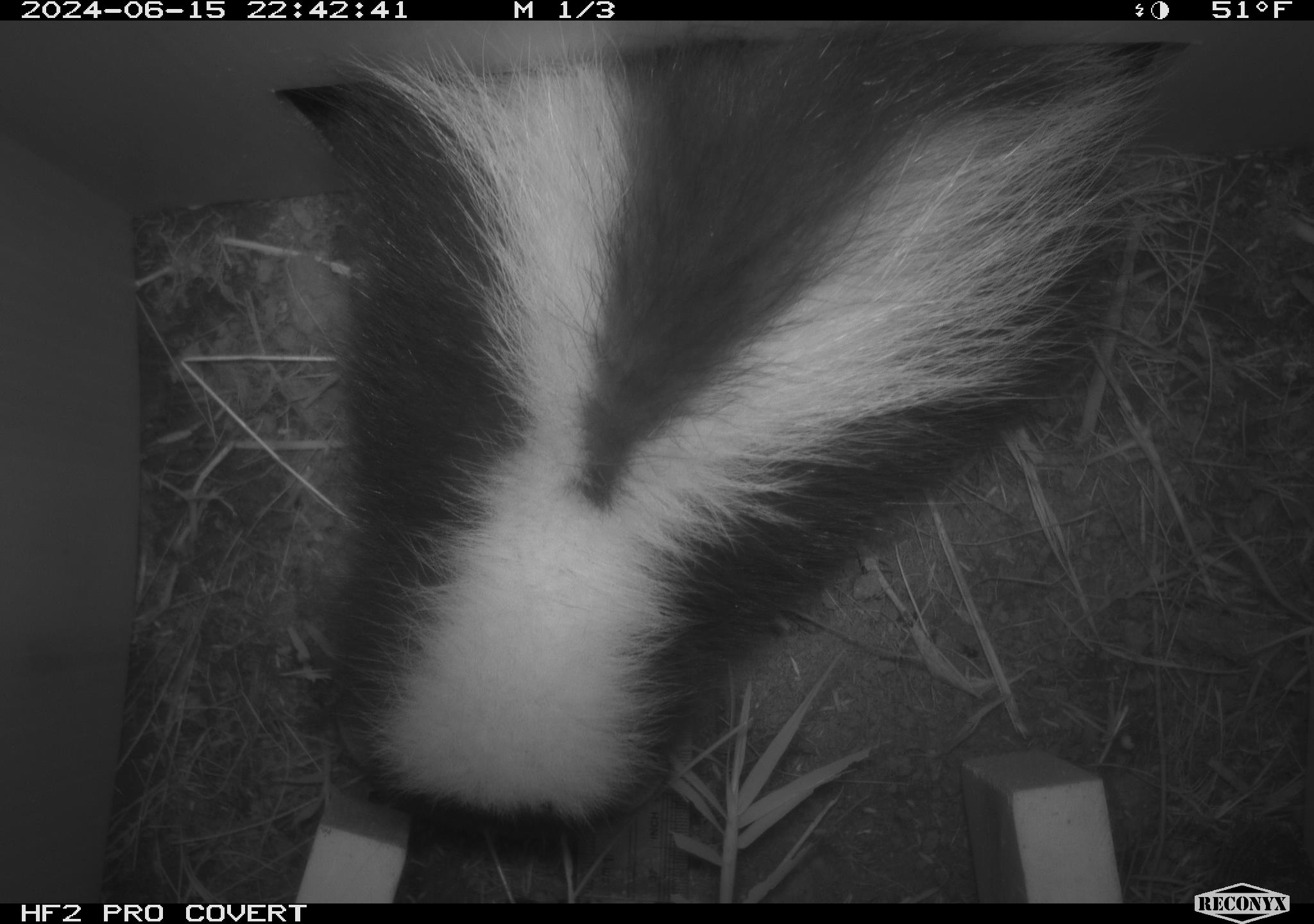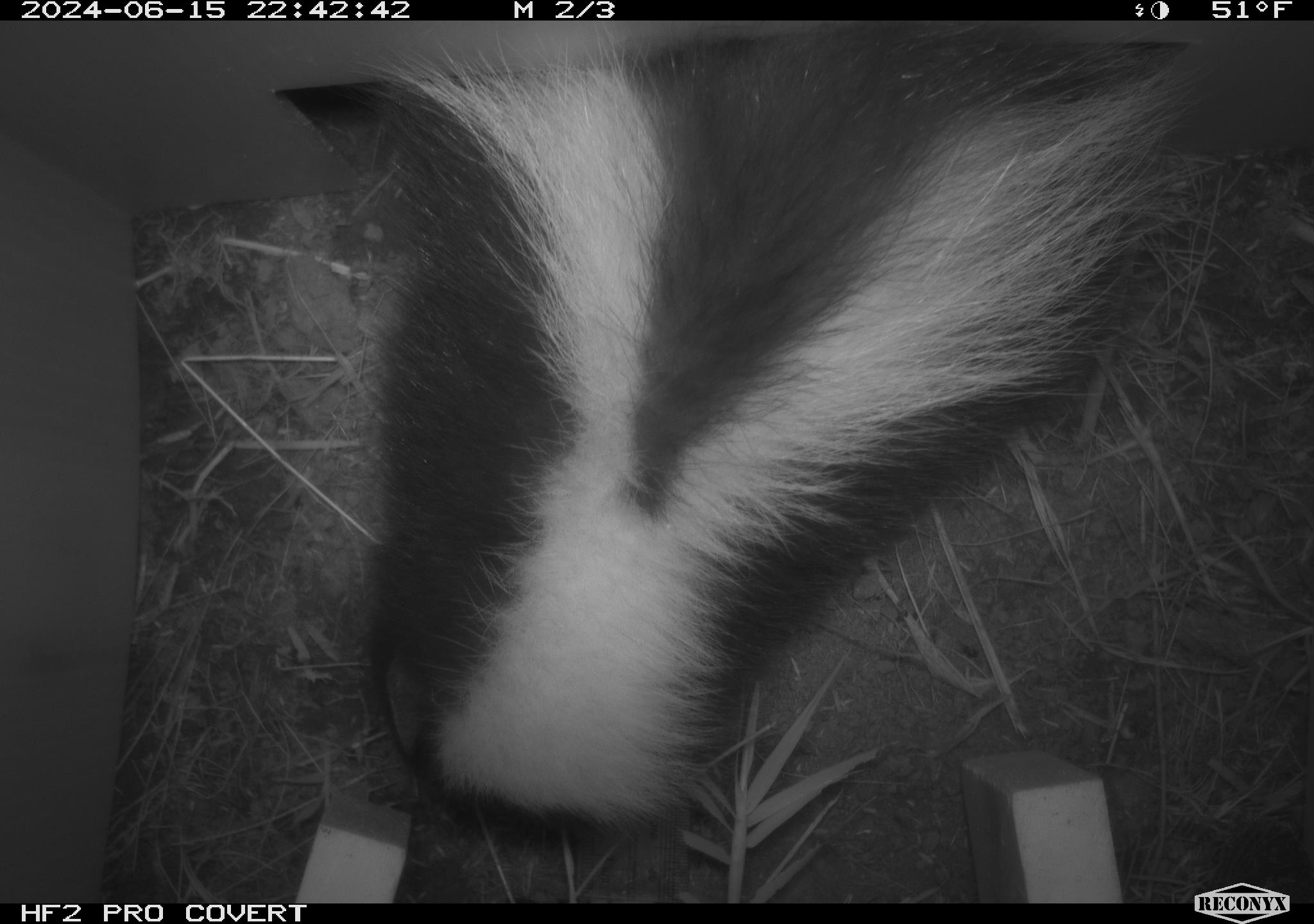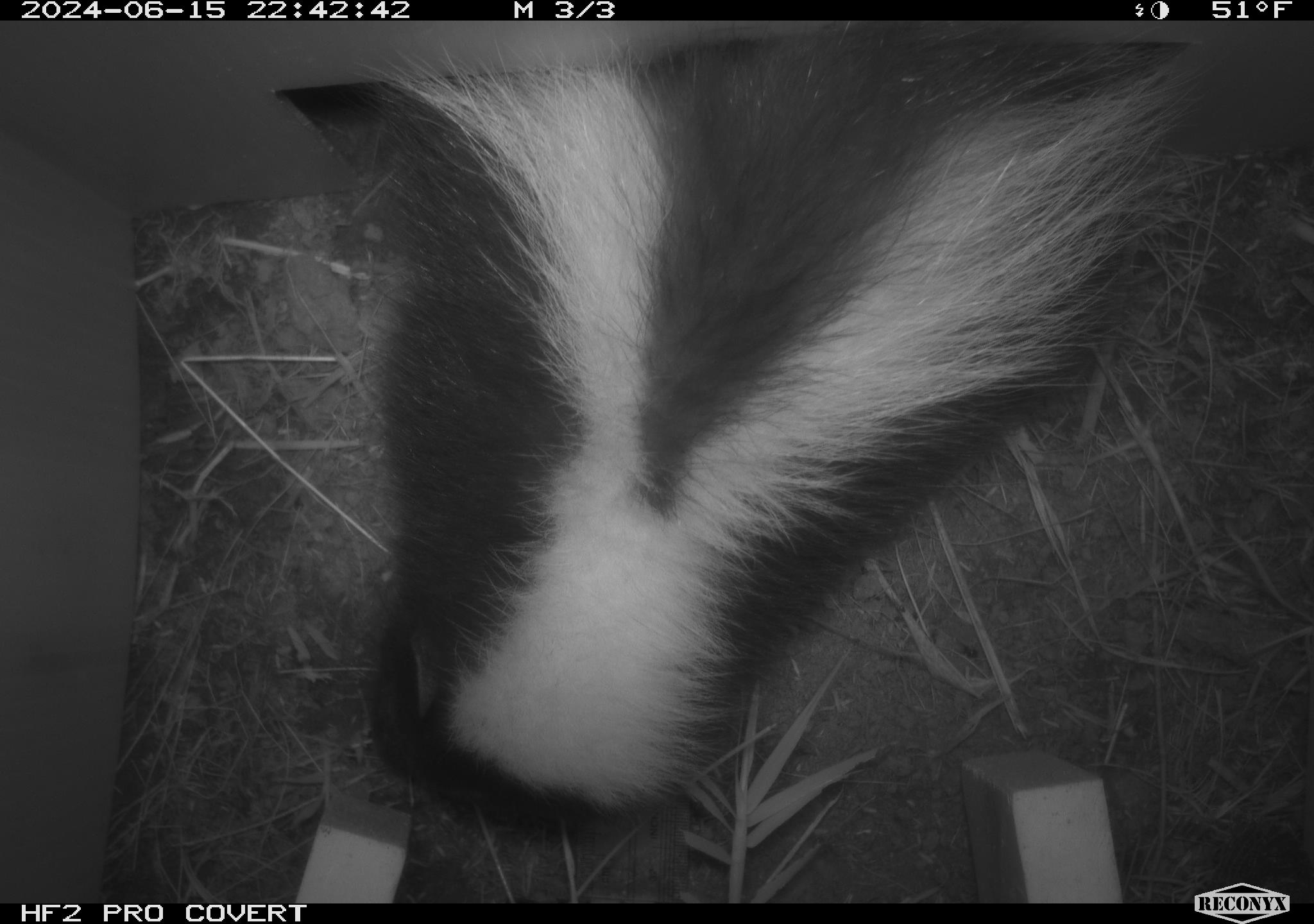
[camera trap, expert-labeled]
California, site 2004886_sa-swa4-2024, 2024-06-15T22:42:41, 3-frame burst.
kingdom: Animalia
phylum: Chordata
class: Mammalia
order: Carnivora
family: Mephitidae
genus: Mephitis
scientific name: Mephitis mephitis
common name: striped skunk